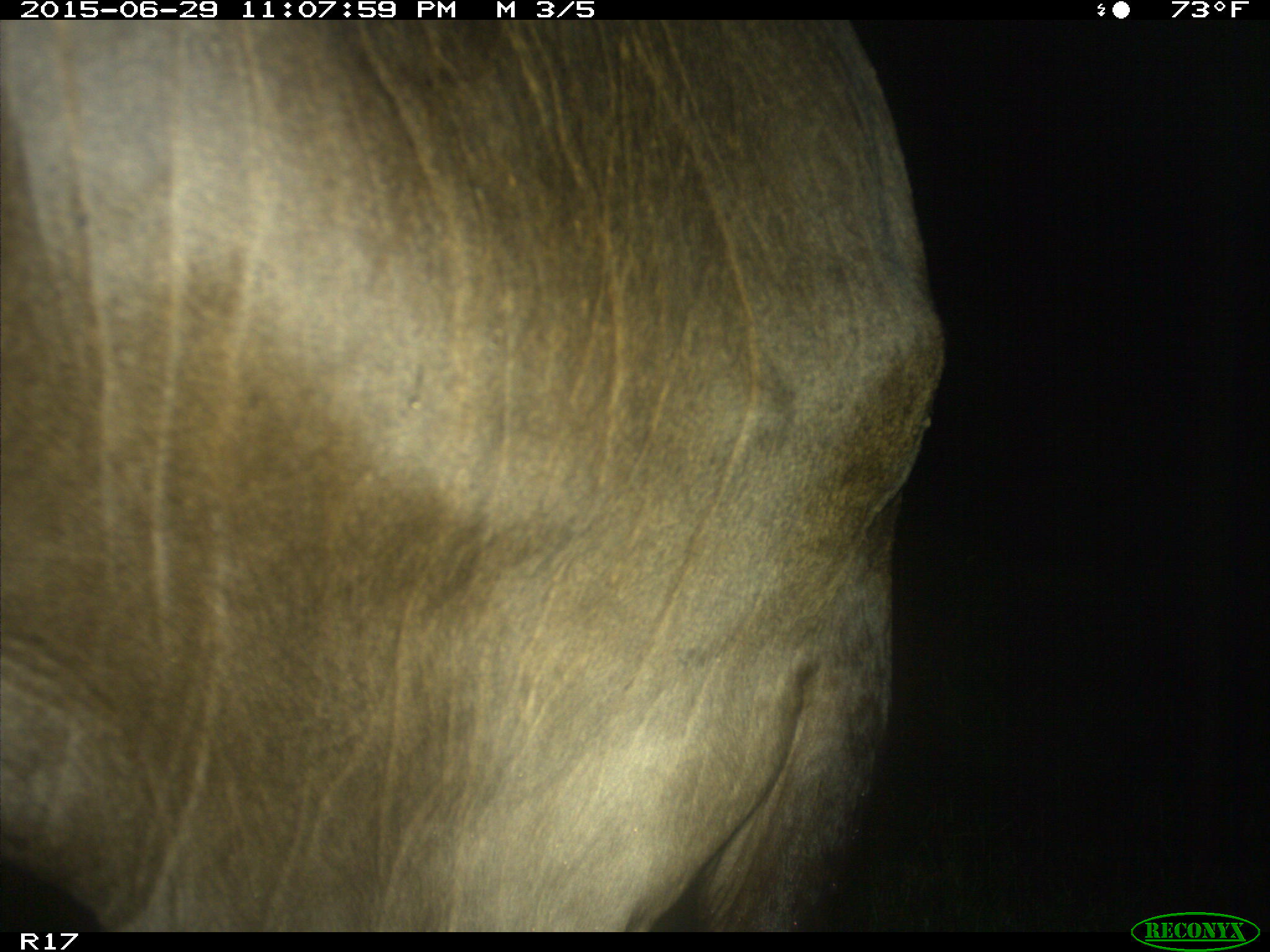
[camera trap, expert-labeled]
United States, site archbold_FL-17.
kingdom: Animalia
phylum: Chordata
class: Mammalia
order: Artiodactyla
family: Bovidae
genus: Bos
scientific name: Bos taurus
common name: domestic cow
Bos taurus (domestic cow).